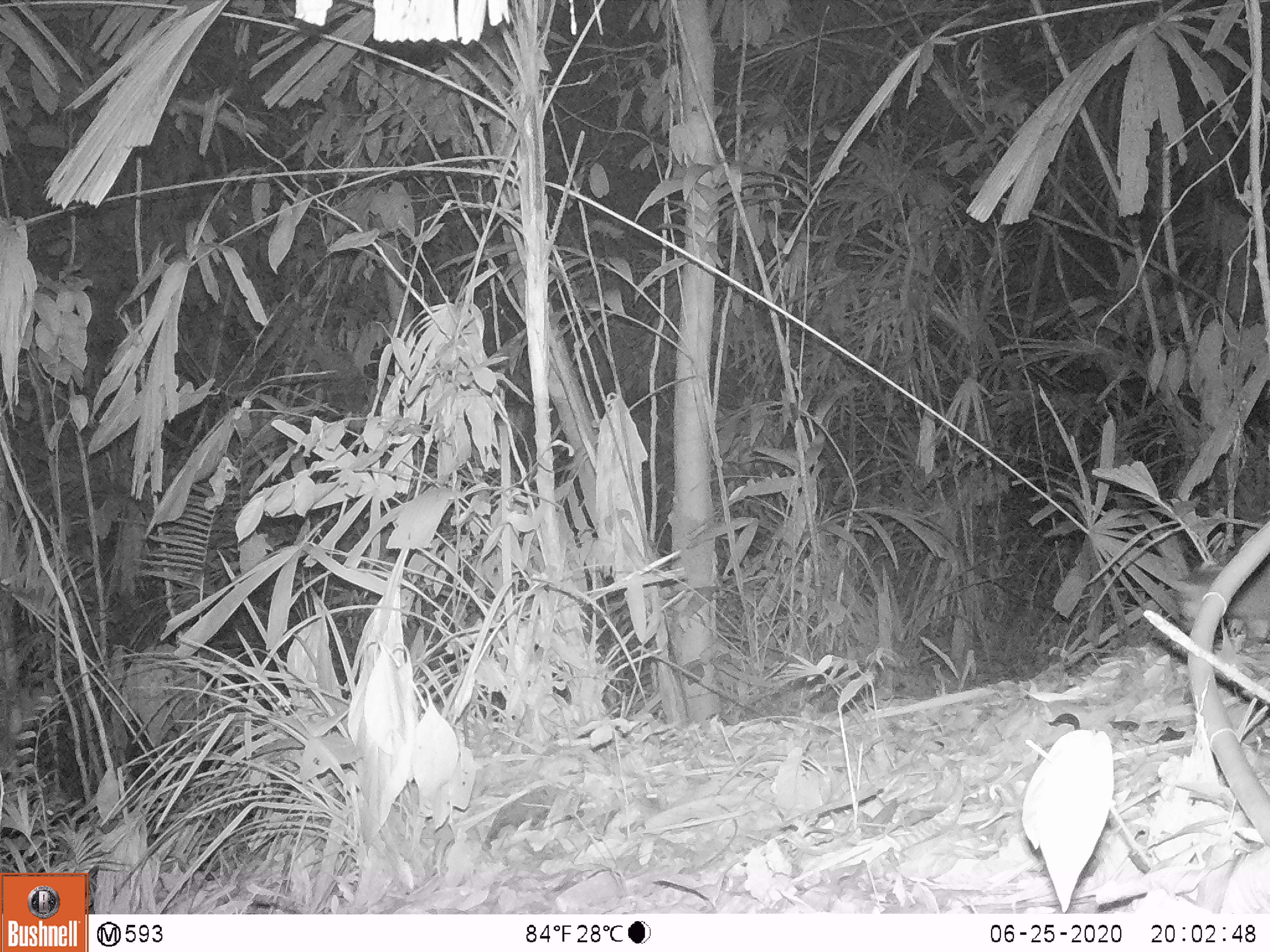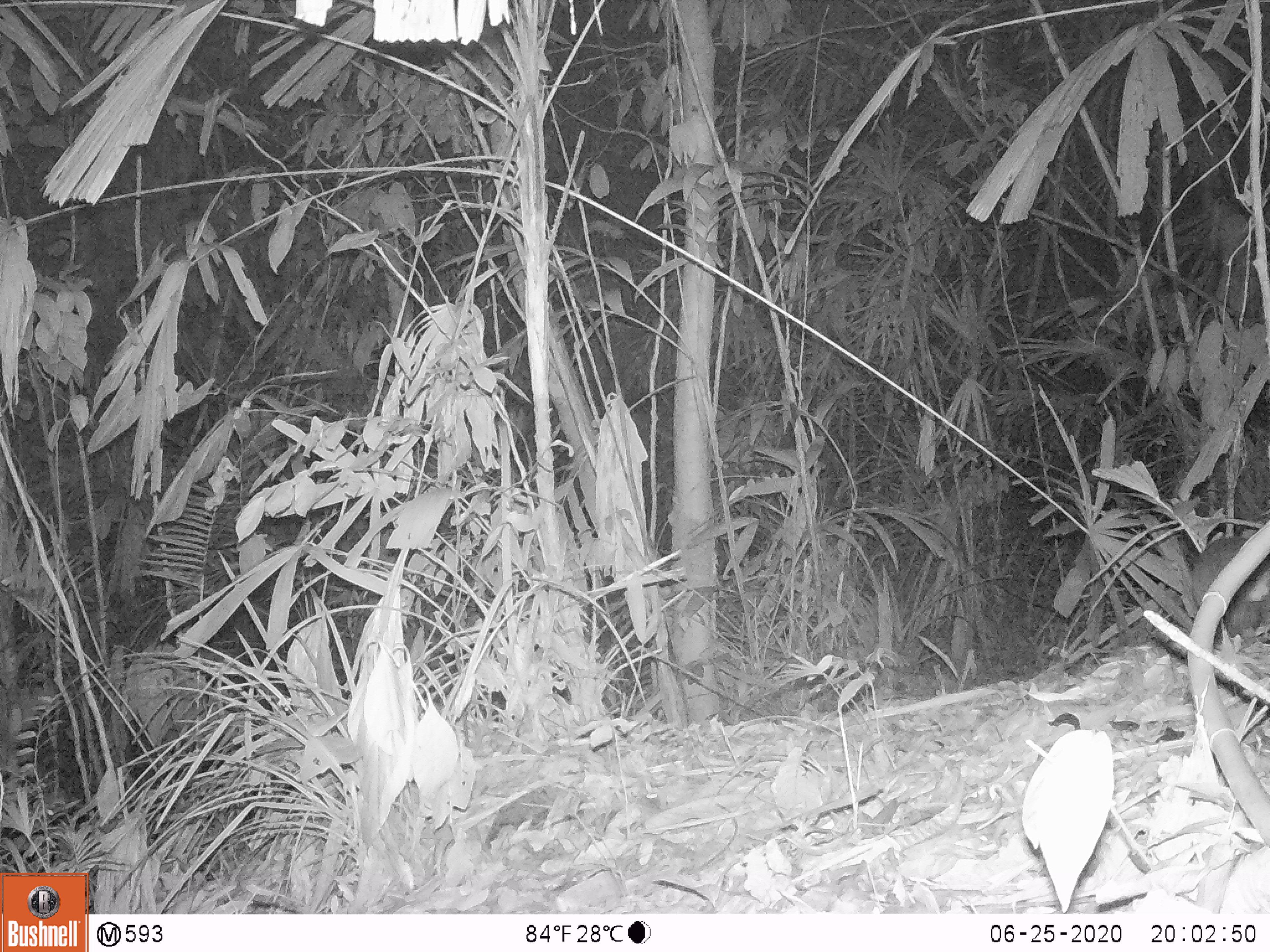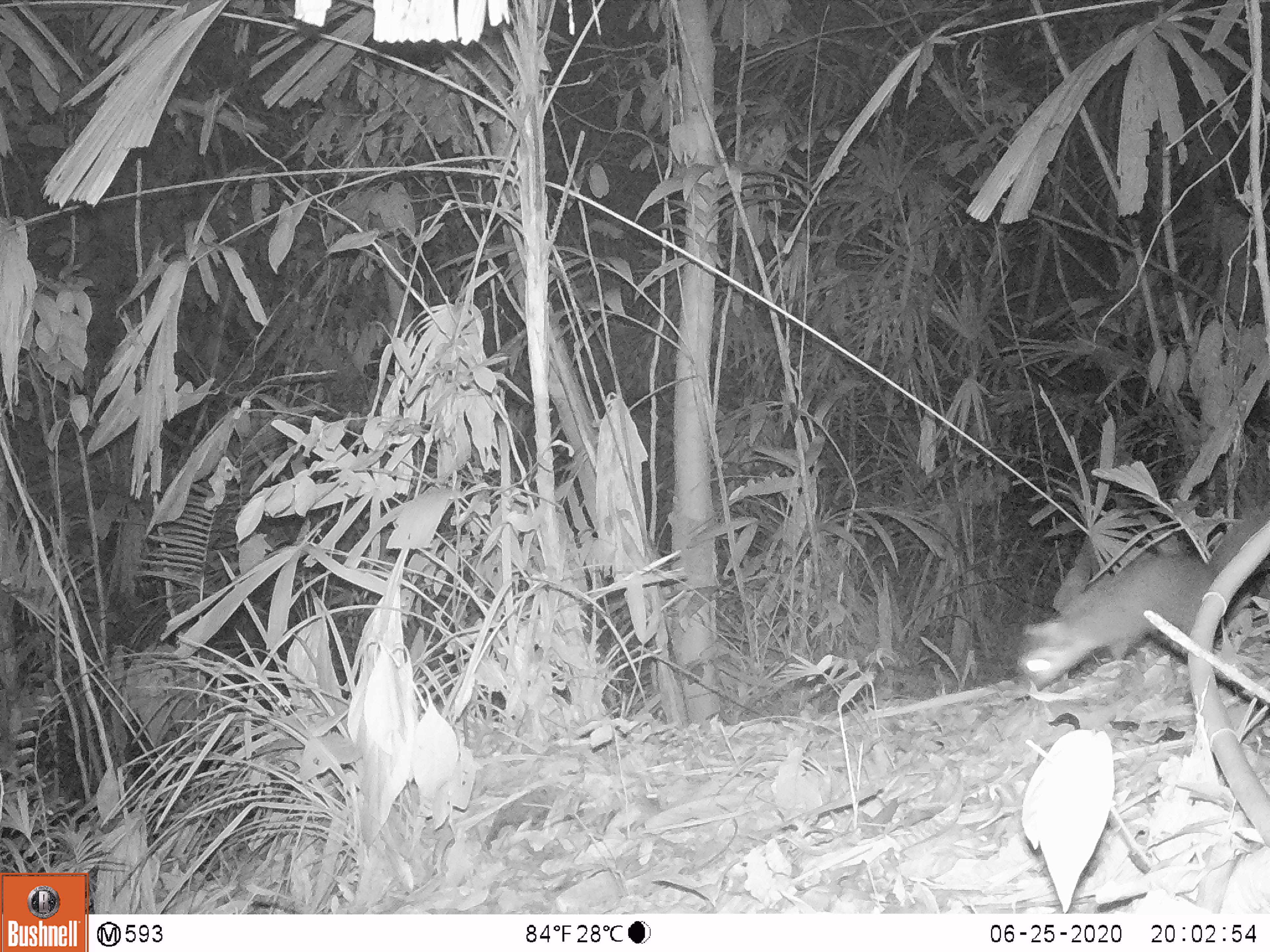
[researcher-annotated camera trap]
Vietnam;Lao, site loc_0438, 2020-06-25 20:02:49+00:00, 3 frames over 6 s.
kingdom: Animalia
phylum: Chordata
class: Mammalia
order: Carnivora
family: Mustelidae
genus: Melogale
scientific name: Melogale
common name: ferret badger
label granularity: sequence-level